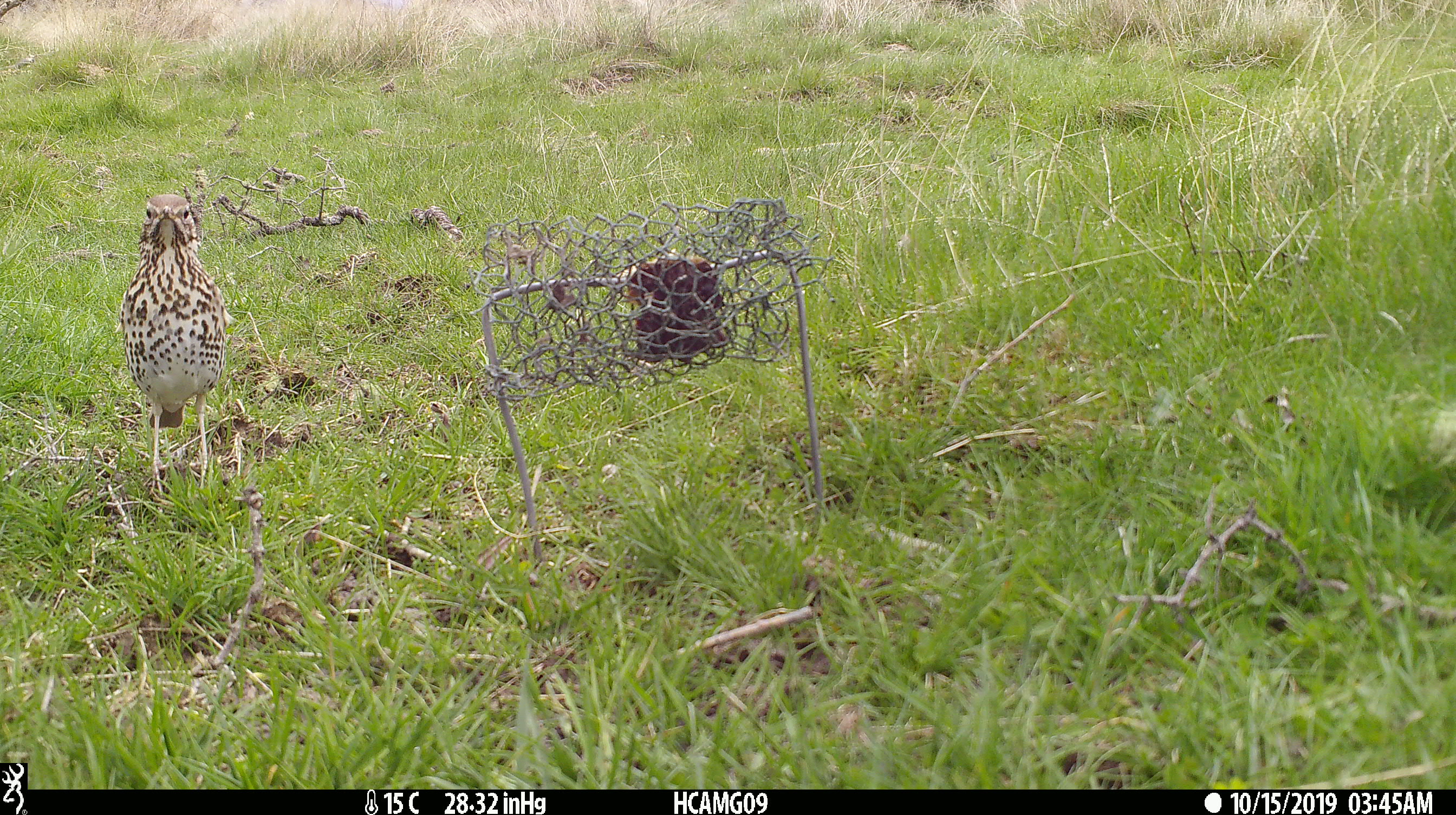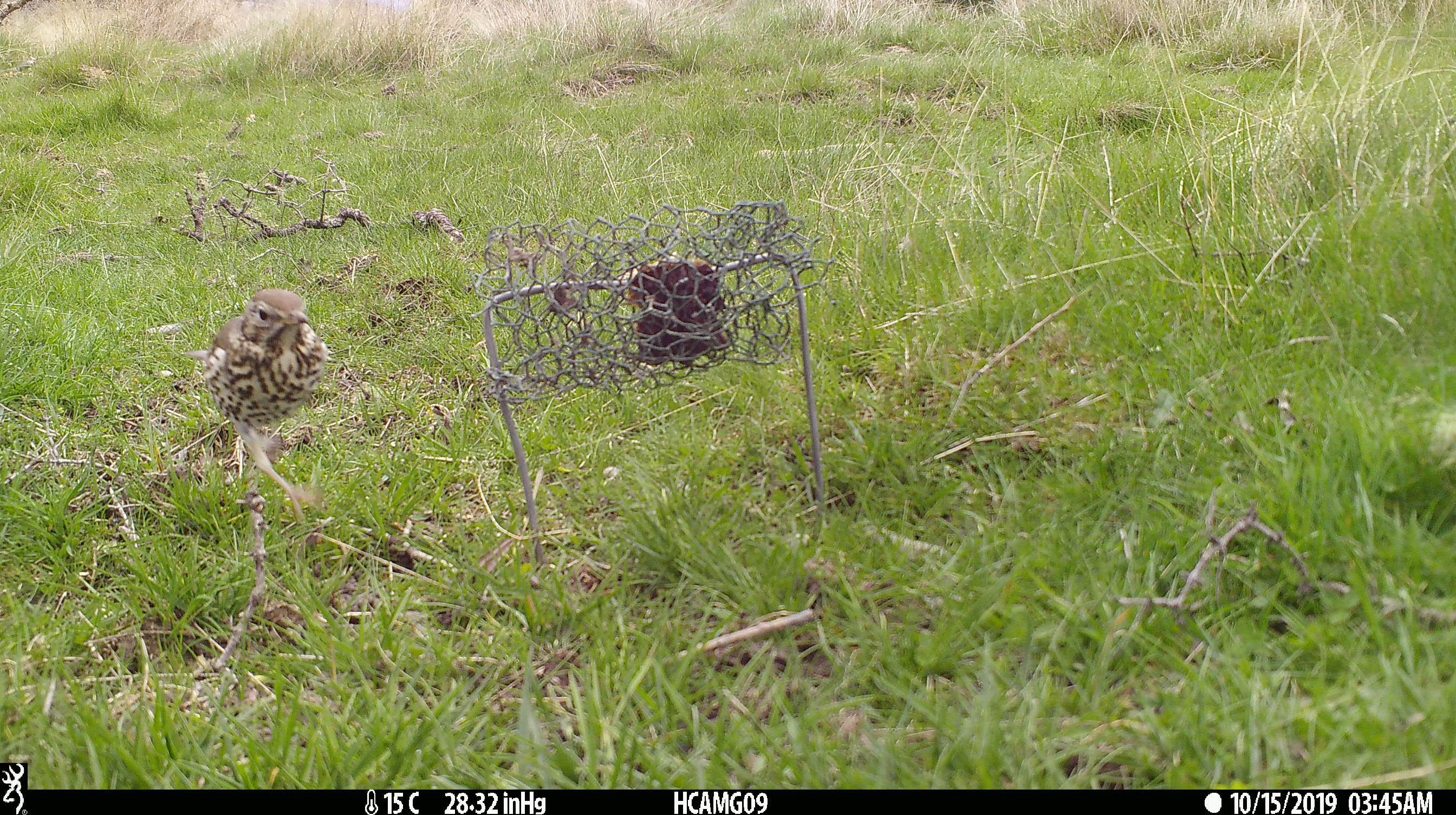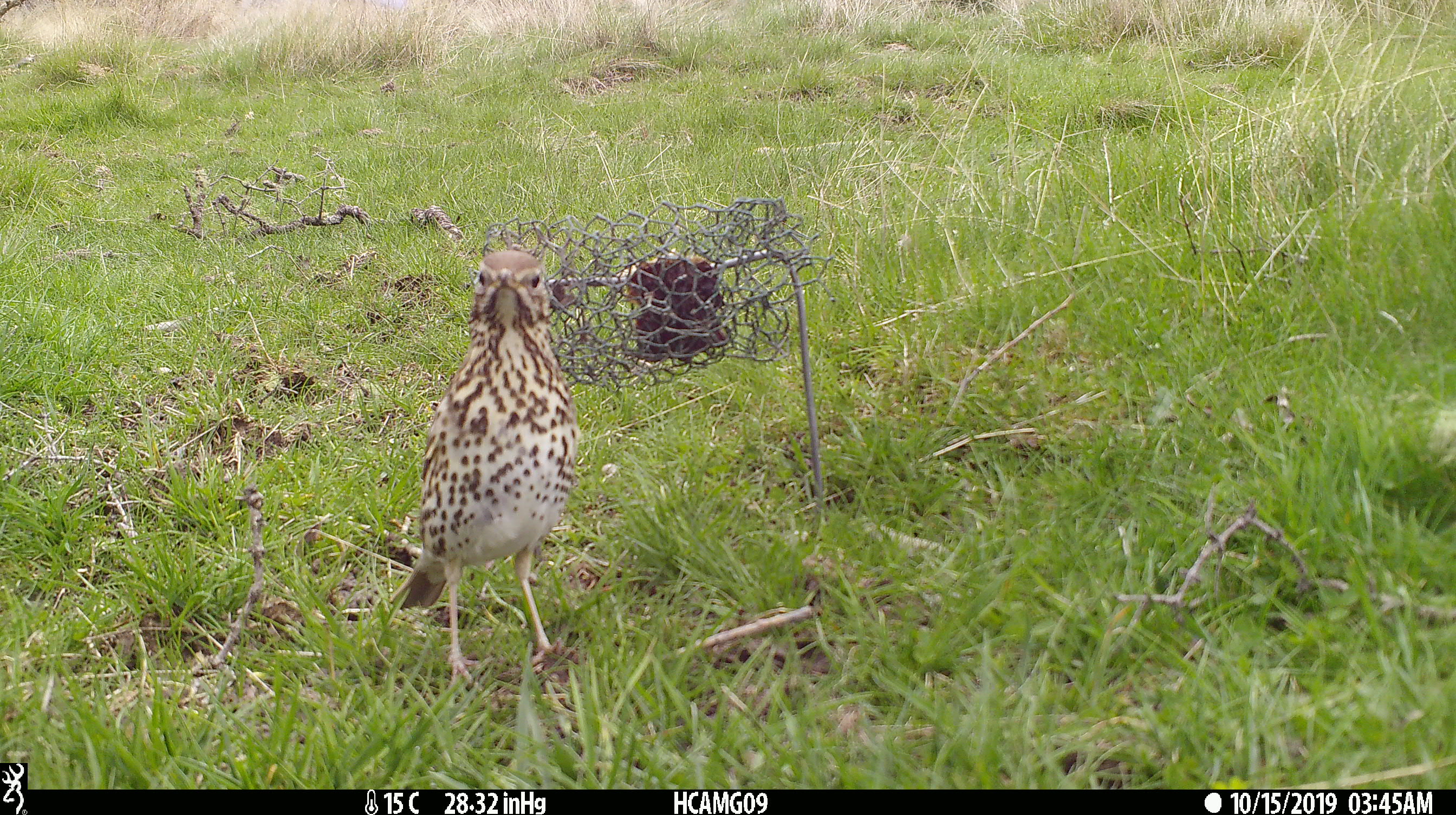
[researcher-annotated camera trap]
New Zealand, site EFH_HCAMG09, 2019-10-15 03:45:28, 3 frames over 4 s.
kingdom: Animalia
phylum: Chordata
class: Aves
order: Passeriformes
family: Turdidae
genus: Turdus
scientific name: Turdus philomelos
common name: song thrush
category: thrush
Thrush (song thrush) (Turdus philomelos).